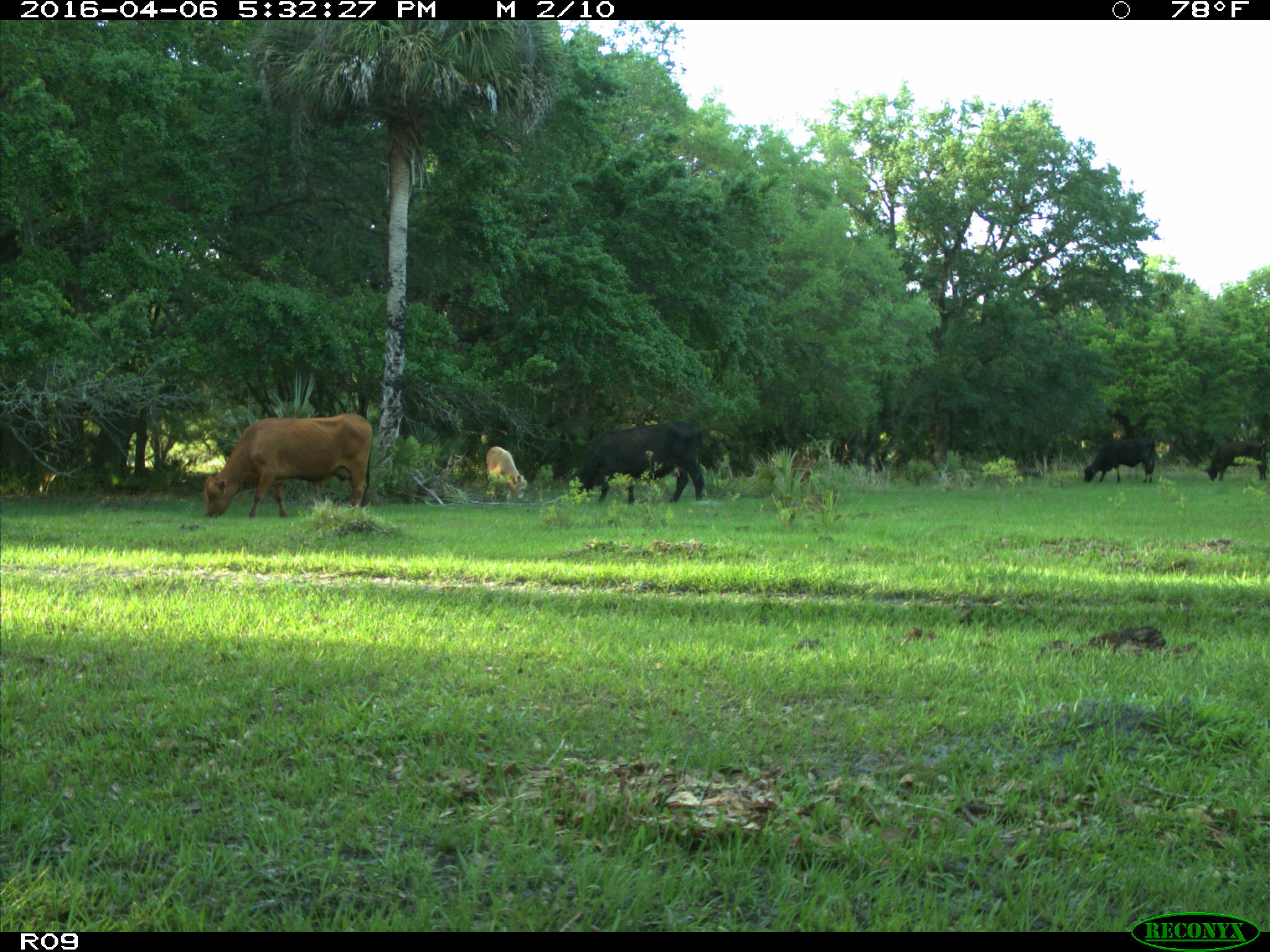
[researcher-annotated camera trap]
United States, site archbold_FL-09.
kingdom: Animalia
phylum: Chordata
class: Mammalia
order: Artiodactyla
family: Bovidae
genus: Bos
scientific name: Bos taurus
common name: domestic cow